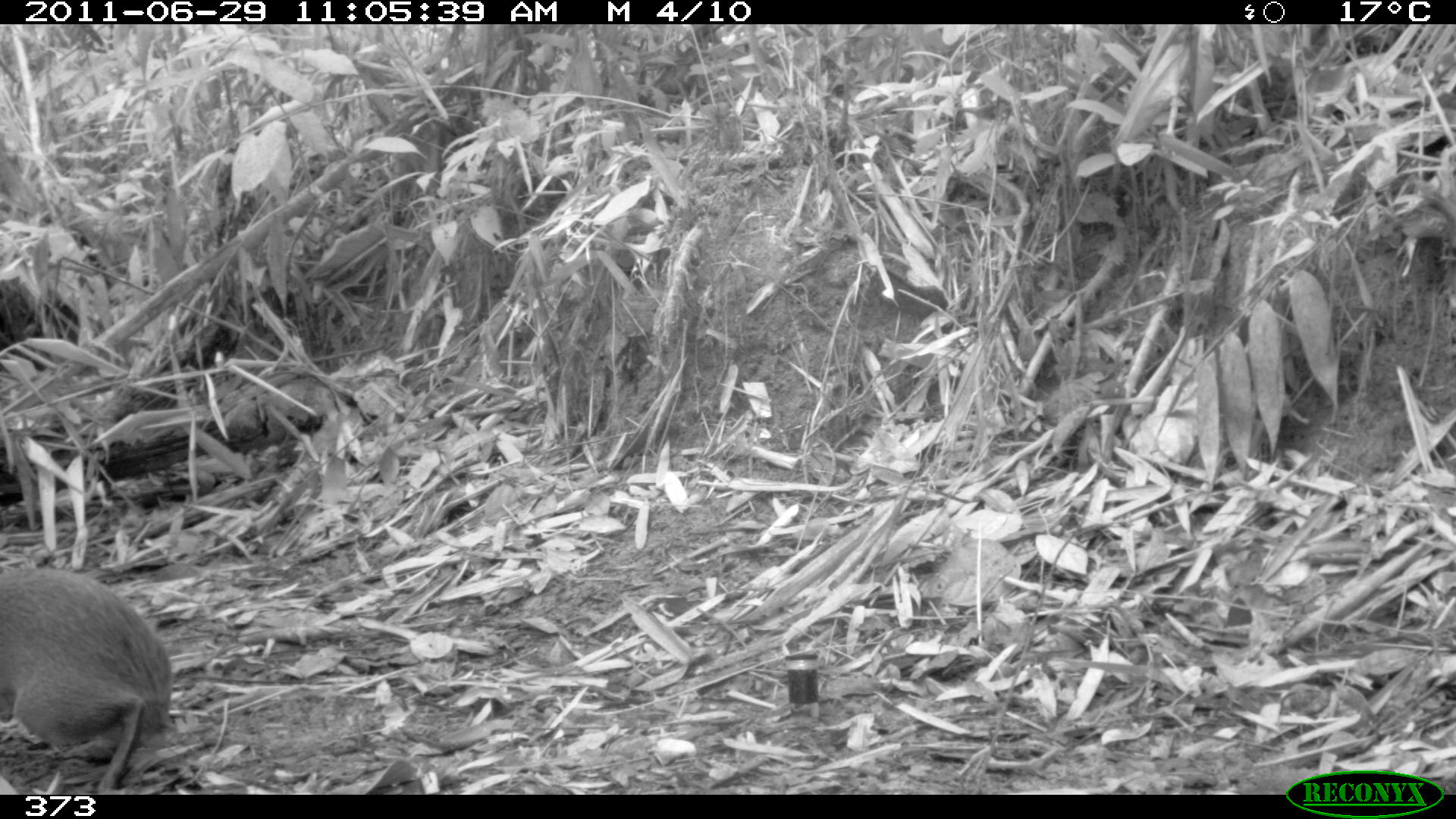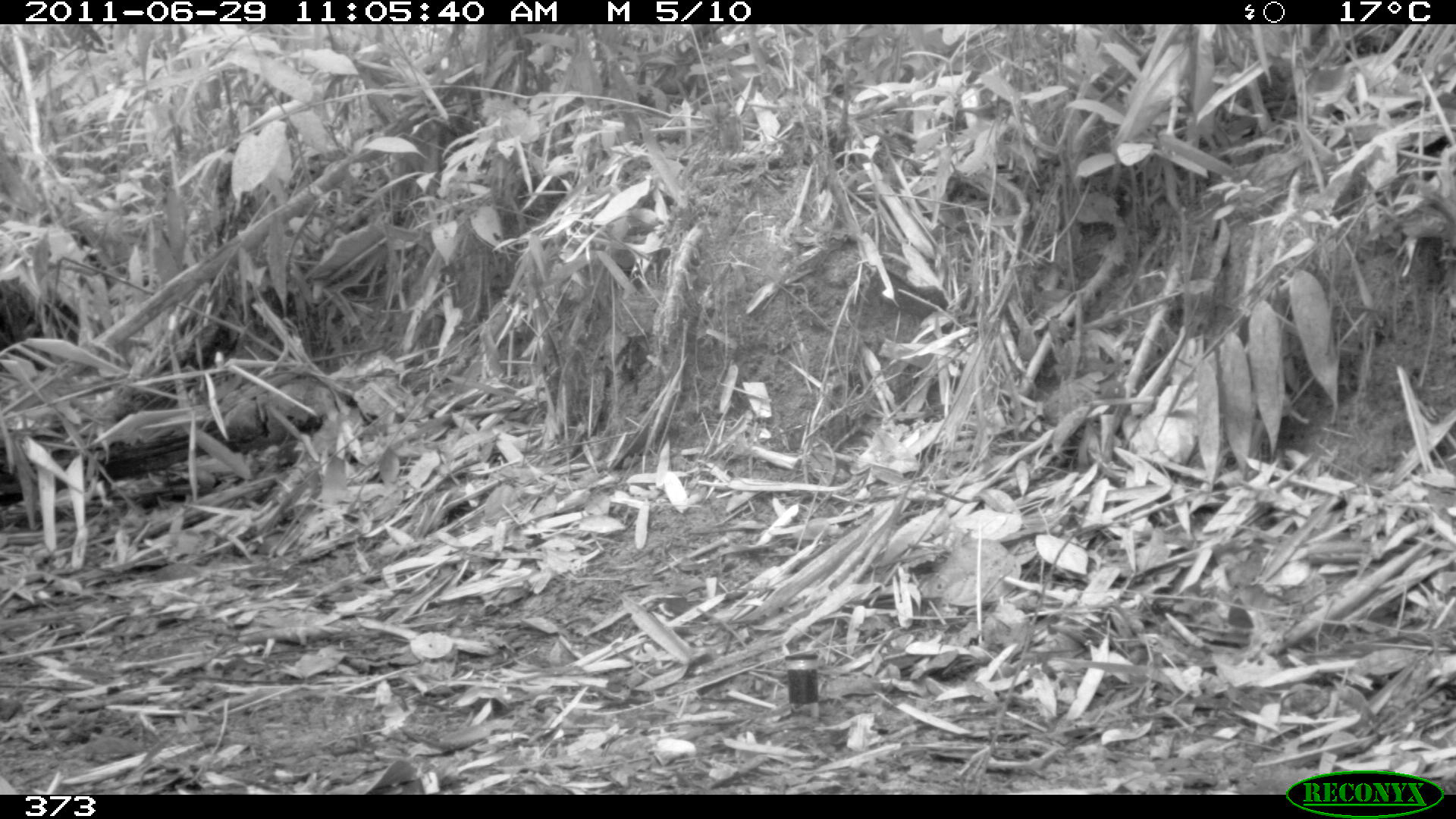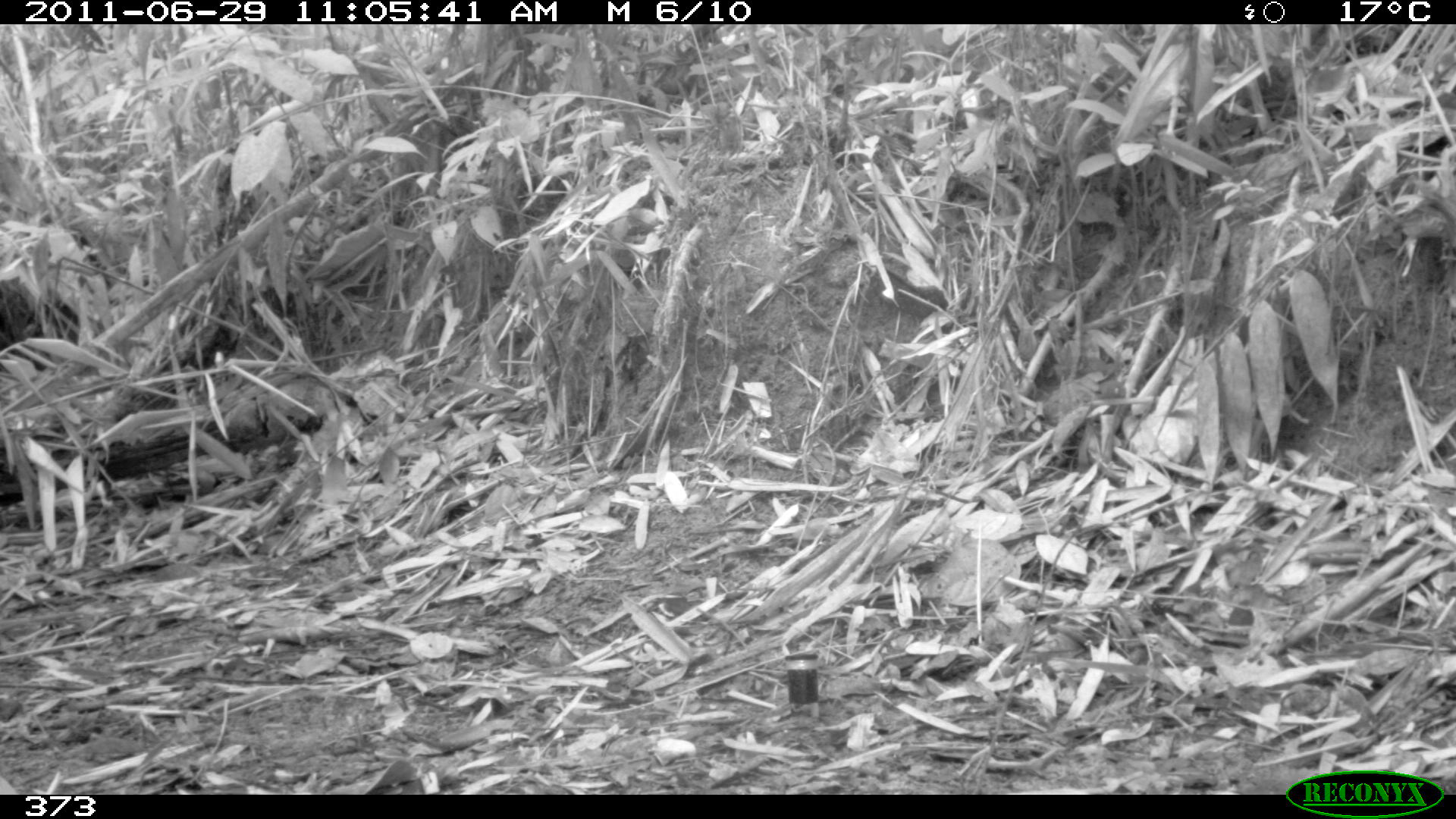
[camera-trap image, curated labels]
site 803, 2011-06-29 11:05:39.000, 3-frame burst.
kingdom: Animalia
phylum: Chordata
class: Mammalia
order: Rodentia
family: Dasyproctidae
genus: Dasyprocta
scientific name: Dasyprocta punctata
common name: central american agouti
Dasyprocta punctata (central american agouti).